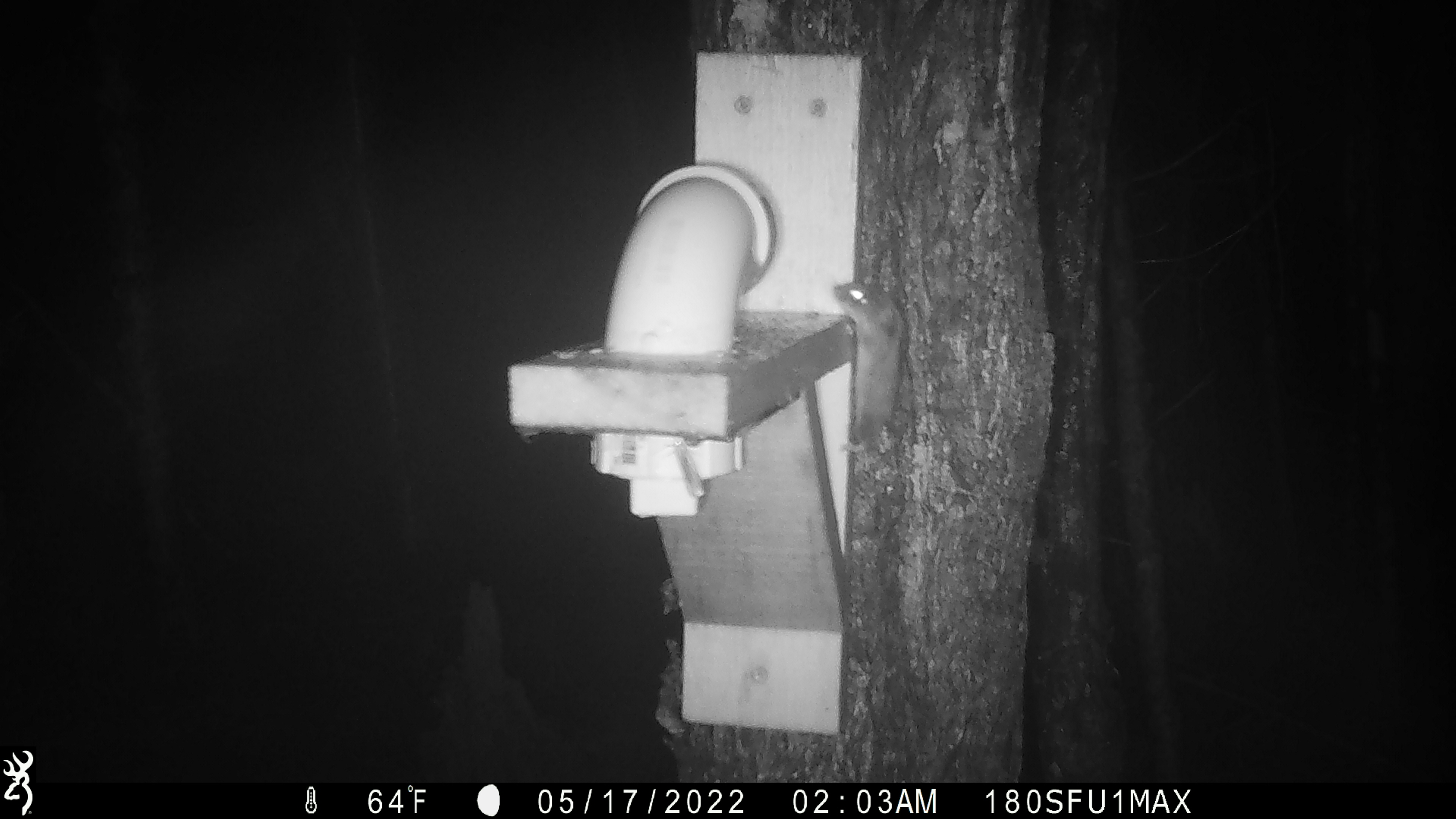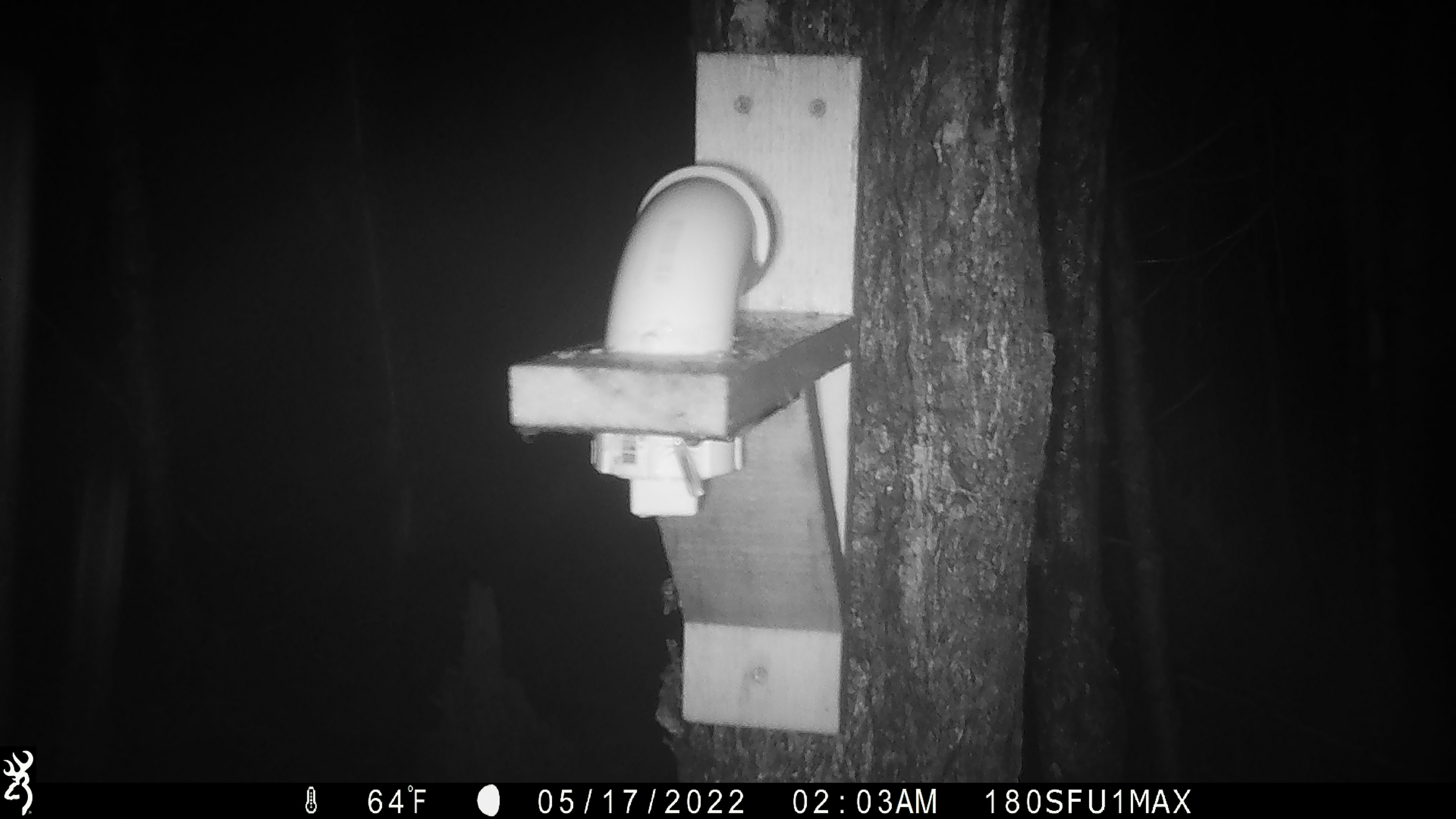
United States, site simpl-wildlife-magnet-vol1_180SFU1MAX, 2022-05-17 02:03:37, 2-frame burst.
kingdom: Animalia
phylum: Chordata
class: Mammalia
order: Rodentia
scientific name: Rodentia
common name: mouse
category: mouse sp.